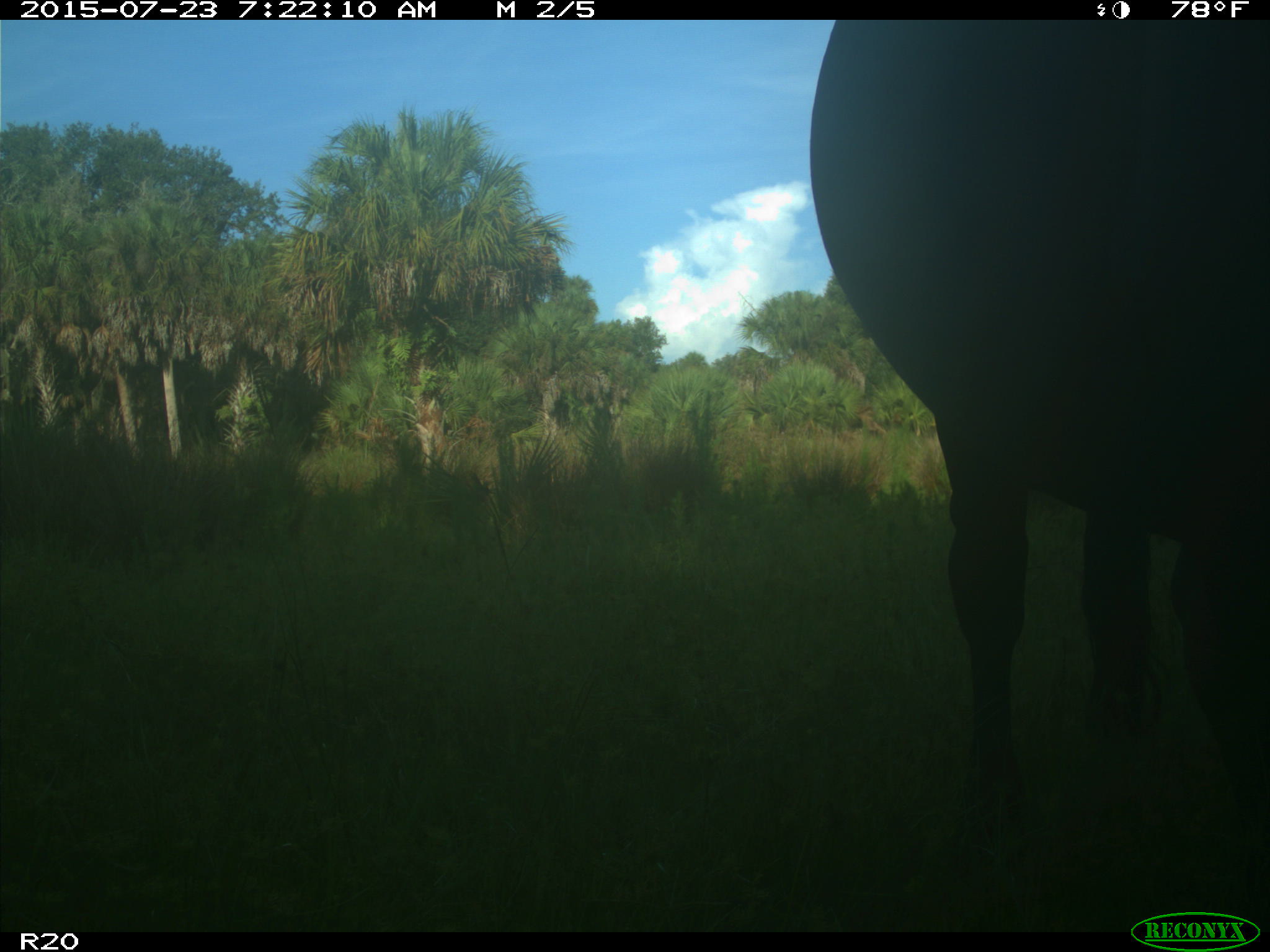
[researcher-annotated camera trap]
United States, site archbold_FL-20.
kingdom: Animalia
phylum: Chordata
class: Mammalia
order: Artiodactyla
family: Bovidae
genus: Bos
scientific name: Bos taurus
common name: domestic cow